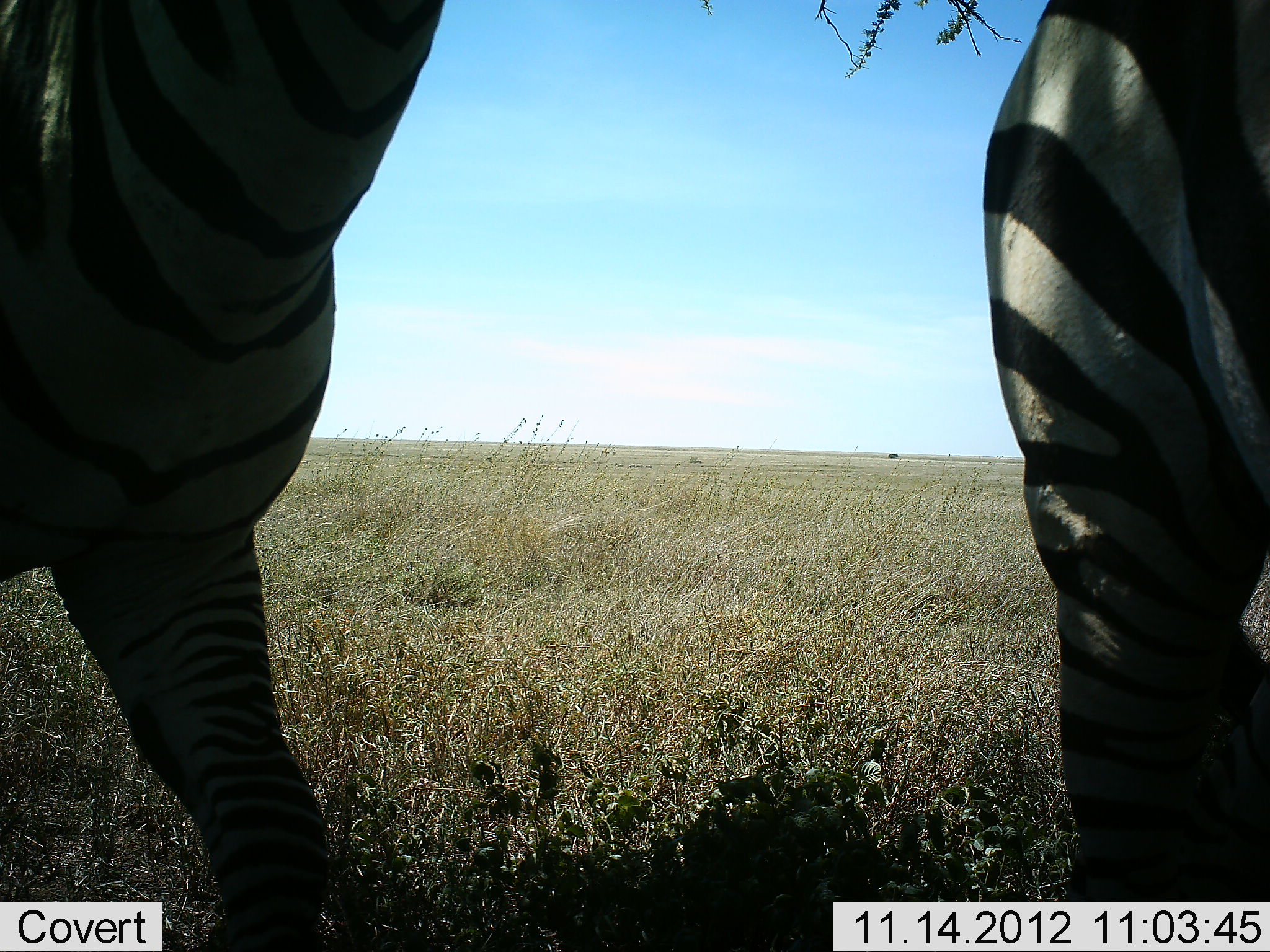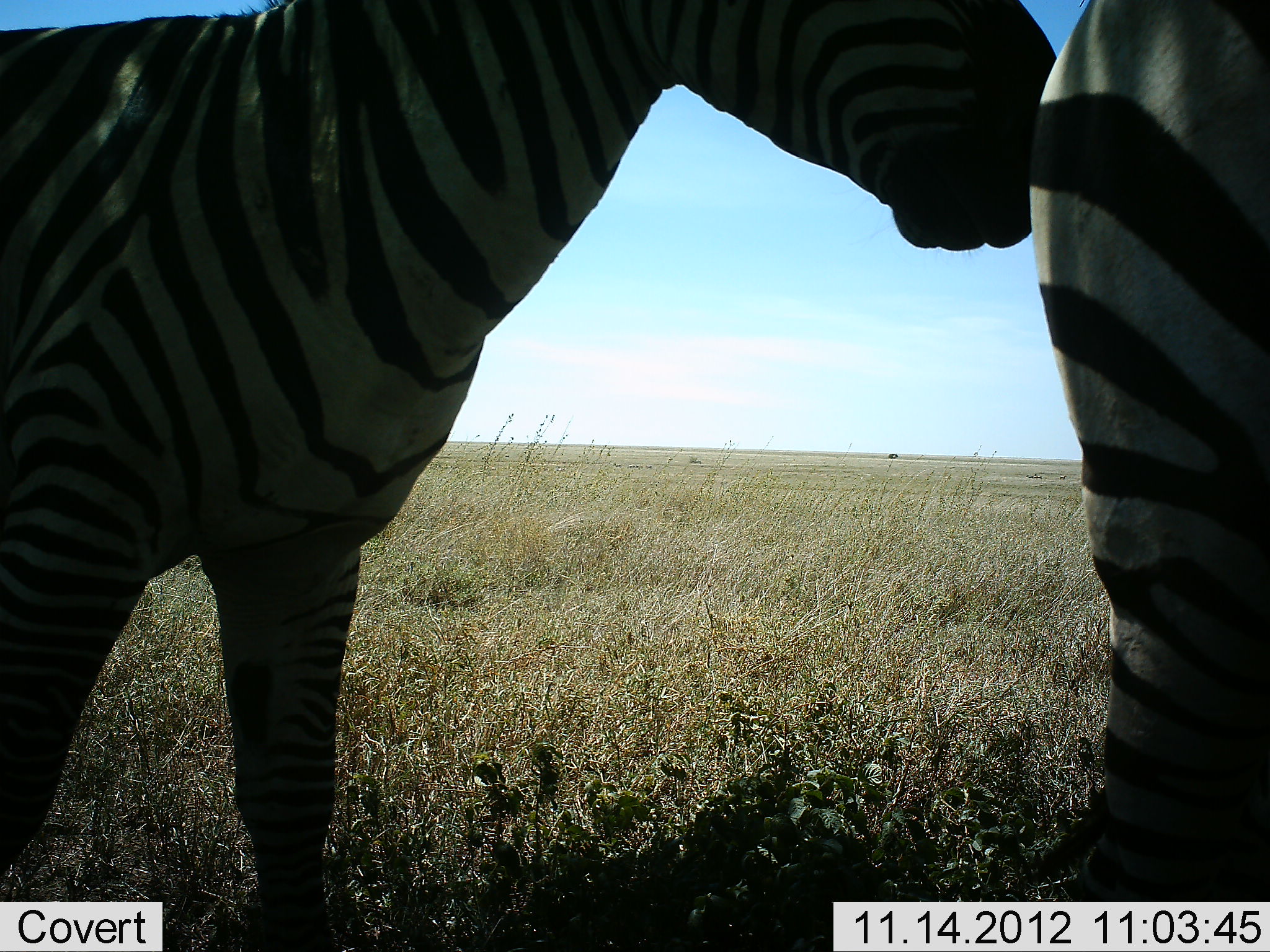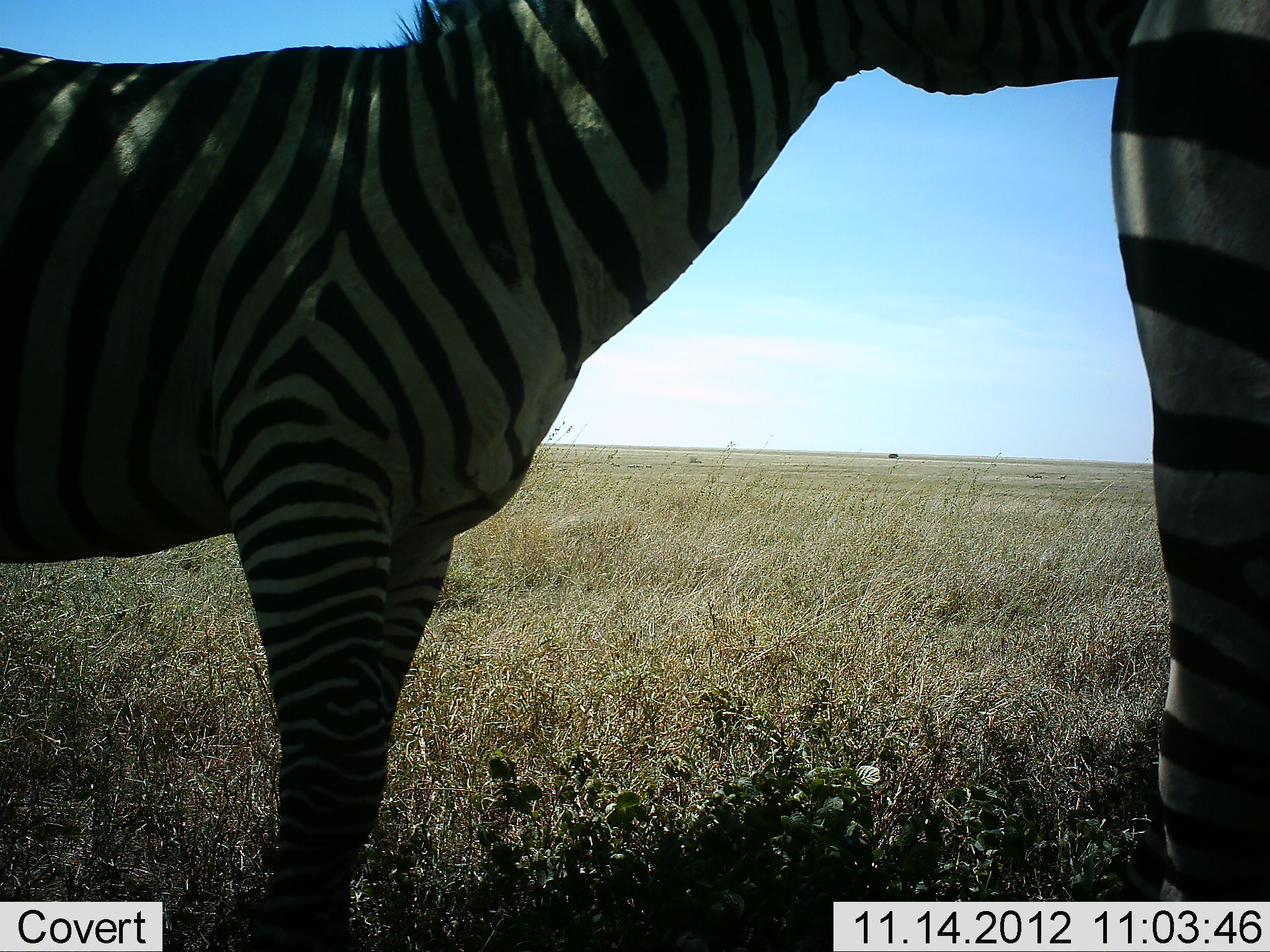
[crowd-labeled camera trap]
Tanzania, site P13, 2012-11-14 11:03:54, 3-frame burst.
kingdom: Animalia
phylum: Chordata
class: Mammalia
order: Perissodactyla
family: Equidae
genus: Equus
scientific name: Equus quagga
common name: plains zebra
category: zebra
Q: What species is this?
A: Zebra (plains zebra) (Equus quagga).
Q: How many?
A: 2.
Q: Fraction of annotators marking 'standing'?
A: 30%.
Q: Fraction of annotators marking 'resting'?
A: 0%.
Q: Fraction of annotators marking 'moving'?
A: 40%.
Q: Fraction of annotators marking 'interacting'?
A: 60%.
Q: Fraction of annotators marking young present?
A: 0%.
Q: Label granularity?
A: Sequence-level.